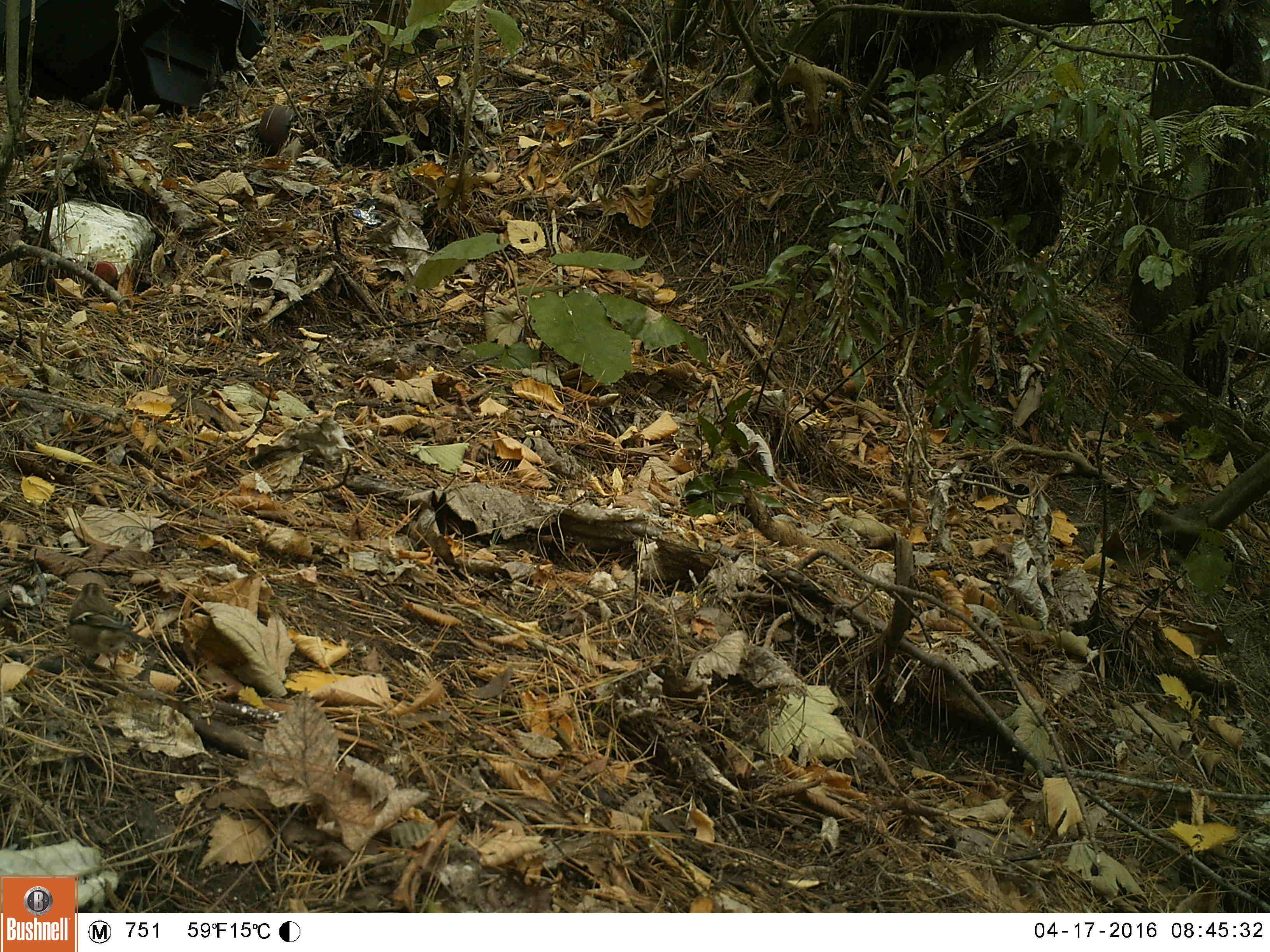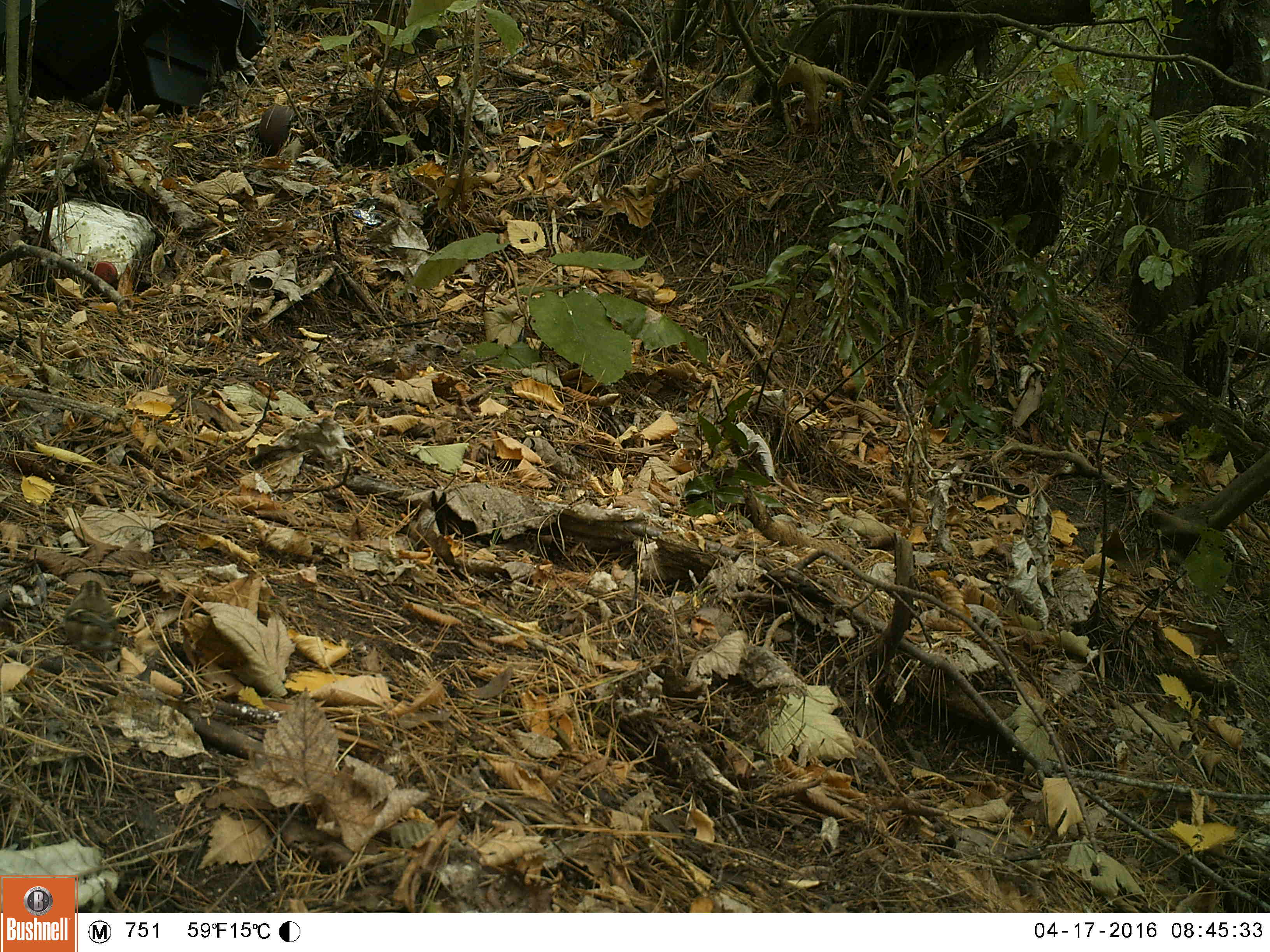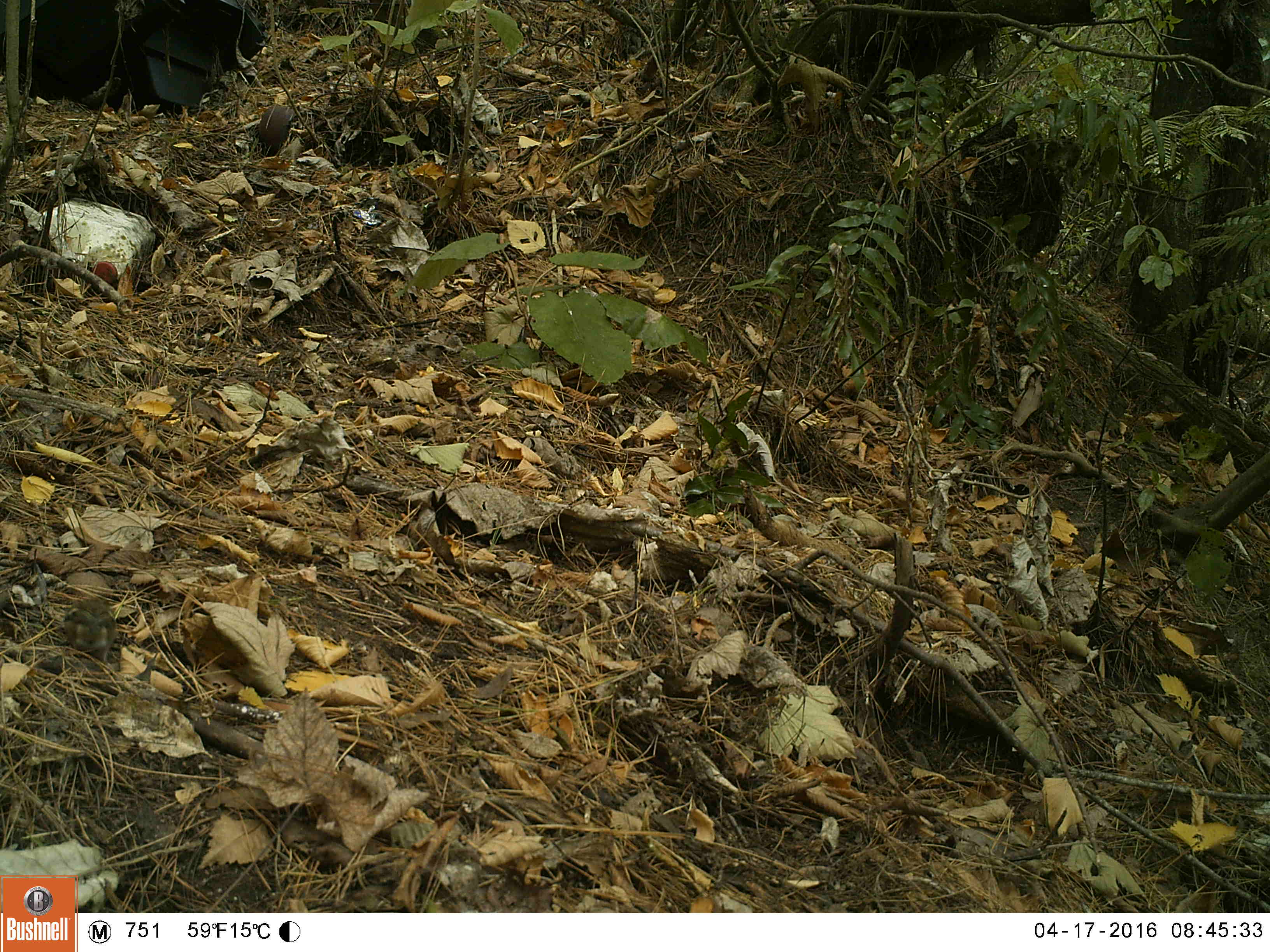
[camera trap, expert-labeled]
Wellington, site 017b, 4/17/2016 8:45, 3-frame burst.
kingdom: Animalia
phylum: Chordata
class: Aves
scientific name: Aves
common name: bird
Bird (Aves).